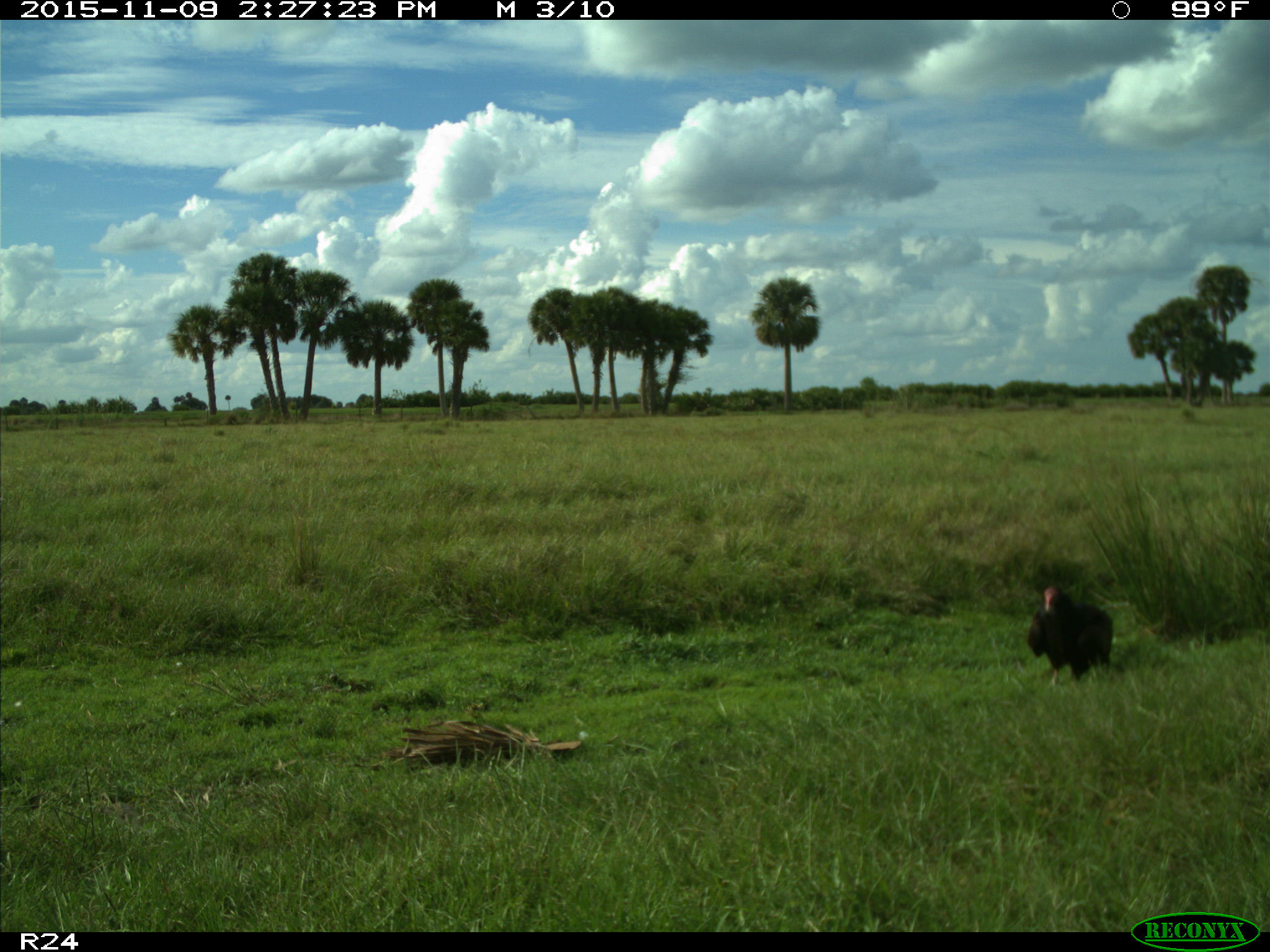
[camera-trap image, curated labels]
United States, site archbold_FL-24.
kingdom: Animalia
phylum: Chordata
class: Aves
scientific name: Aves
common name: birds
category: unidentified bird